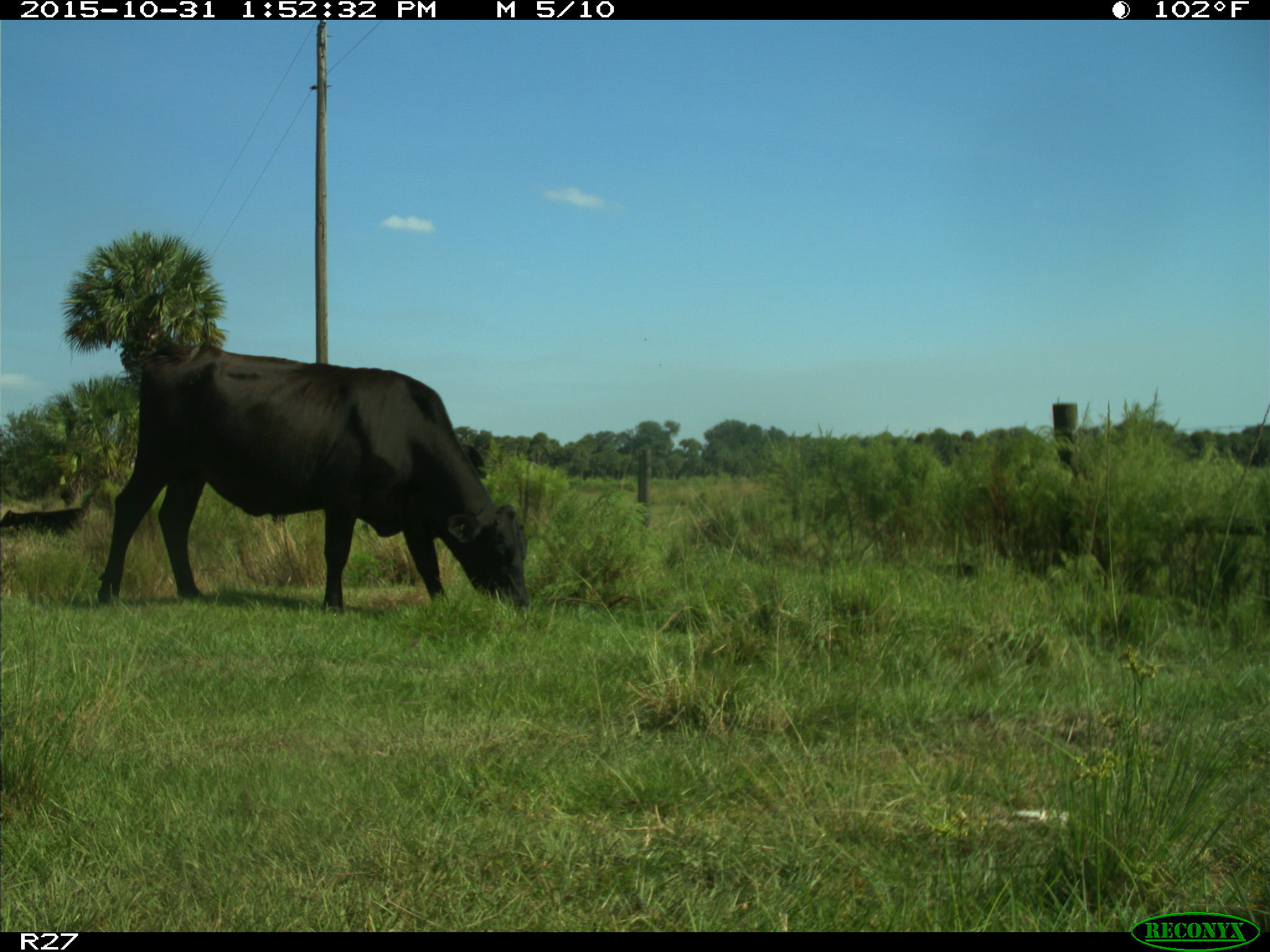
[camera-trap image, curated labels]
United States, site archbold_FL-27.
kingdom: Animalia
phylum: Chordata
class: Mammalia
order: Artiodactyla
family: Bovidae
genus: Bos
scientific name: Bos taurus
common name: domestic cow